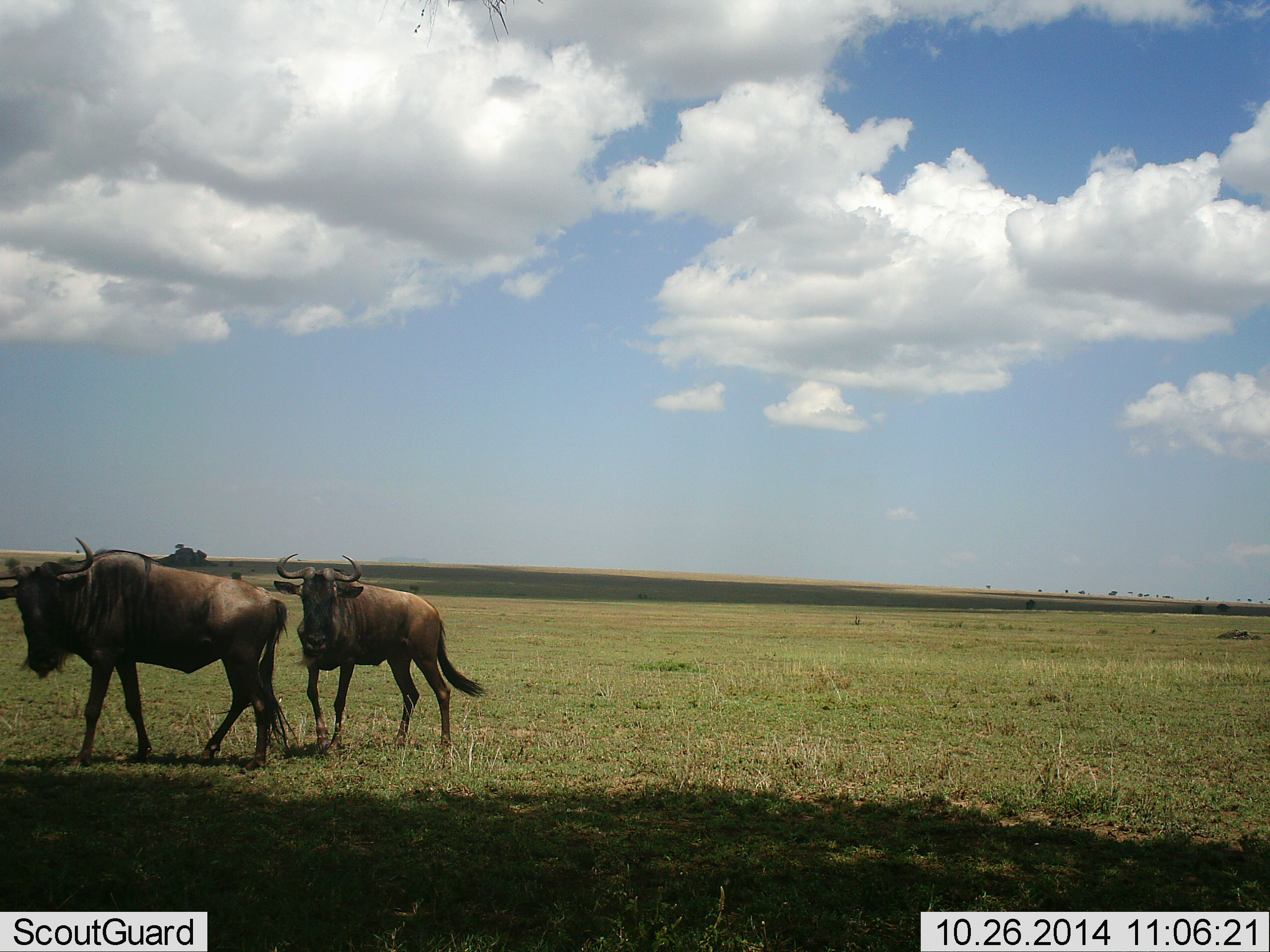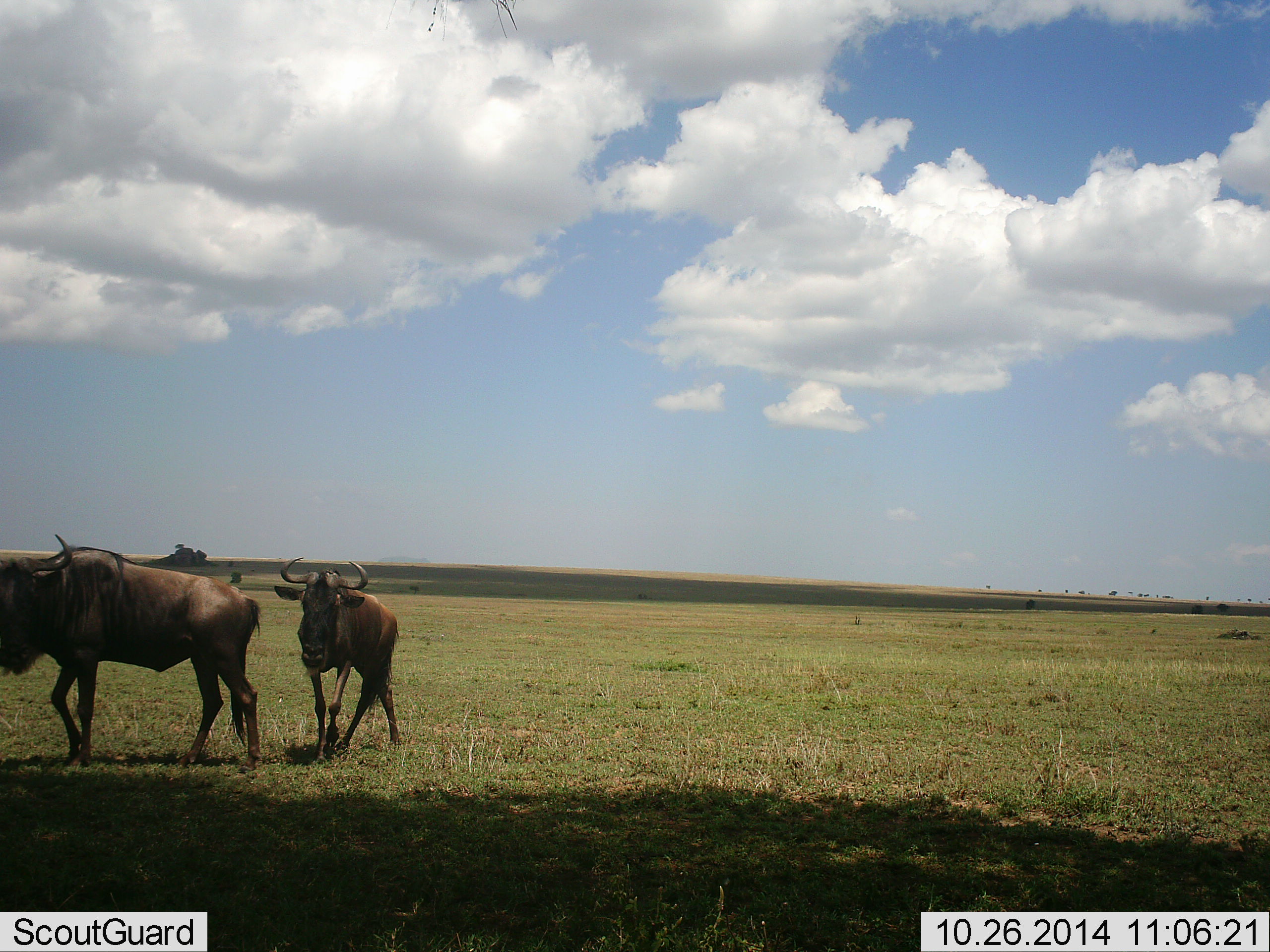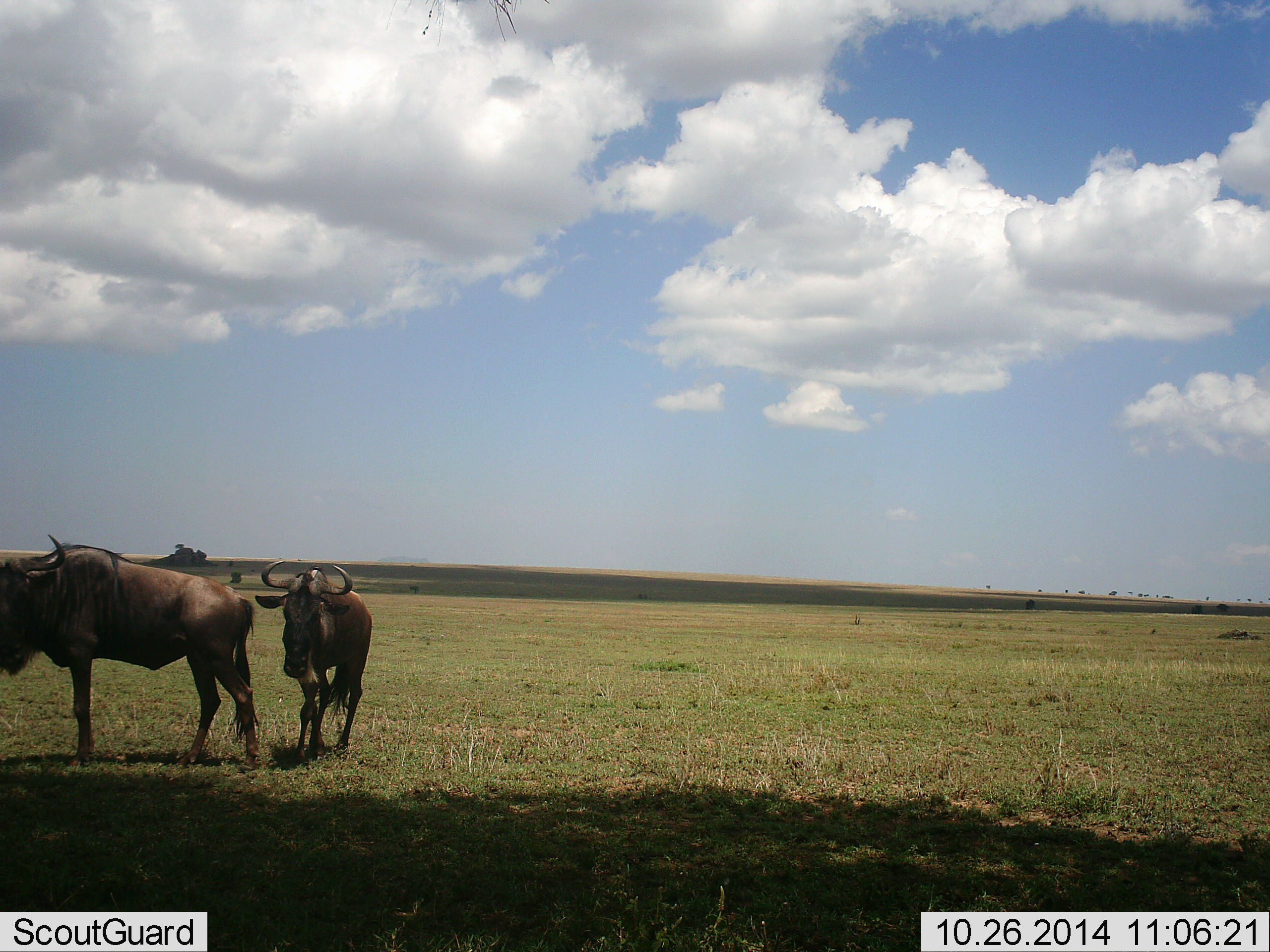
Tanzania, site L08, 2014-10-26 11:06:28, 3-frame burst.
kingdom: Animalia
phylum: Chordata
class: Mammalia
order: Artiodactyla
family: Bovidae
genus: Connochaetes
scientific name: Connochaetes taurinus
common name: blue wildebeest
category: wildebeest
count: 2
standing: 30%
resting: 0%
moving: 80%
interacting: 0%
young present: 0%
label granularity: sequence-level